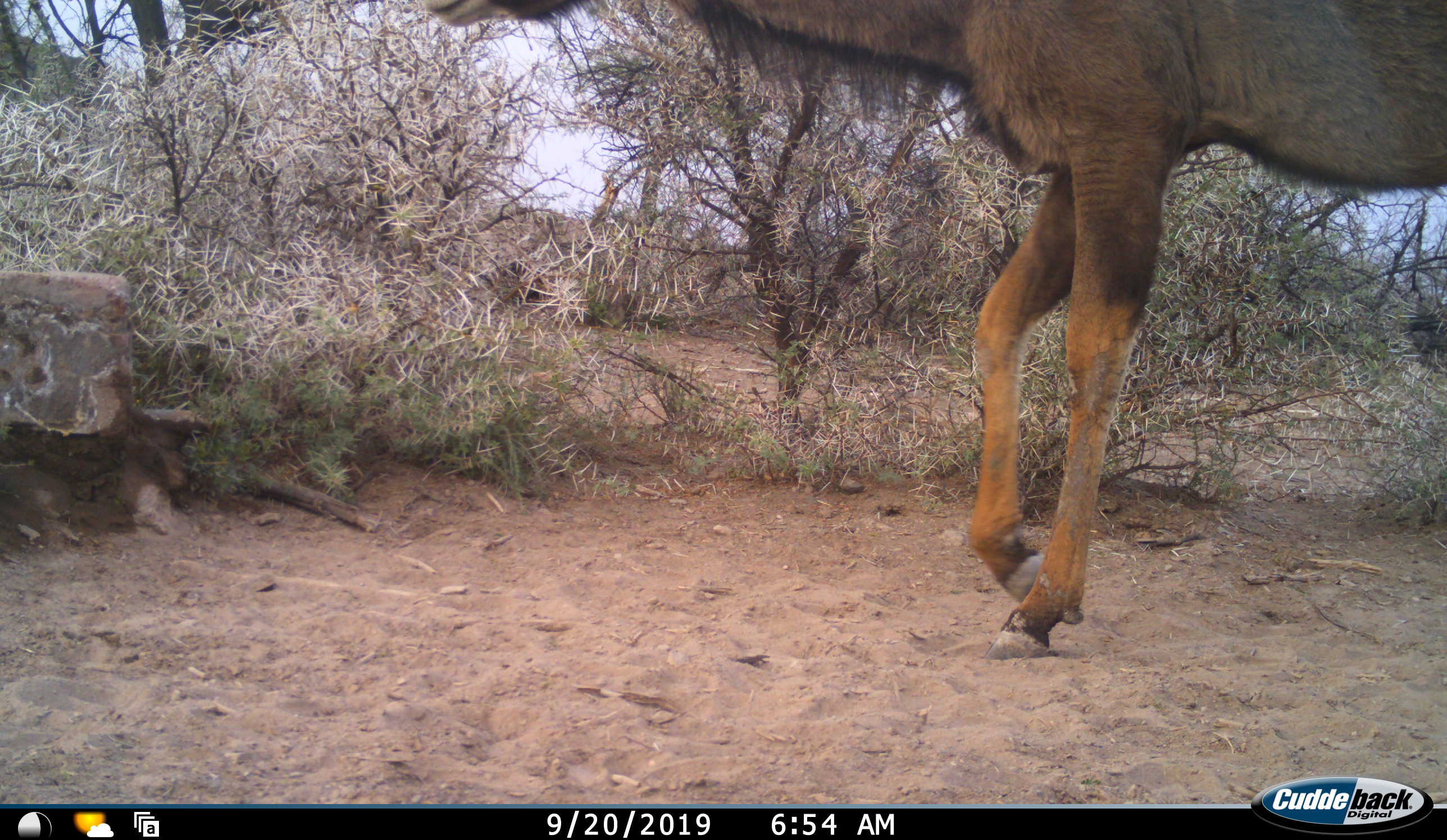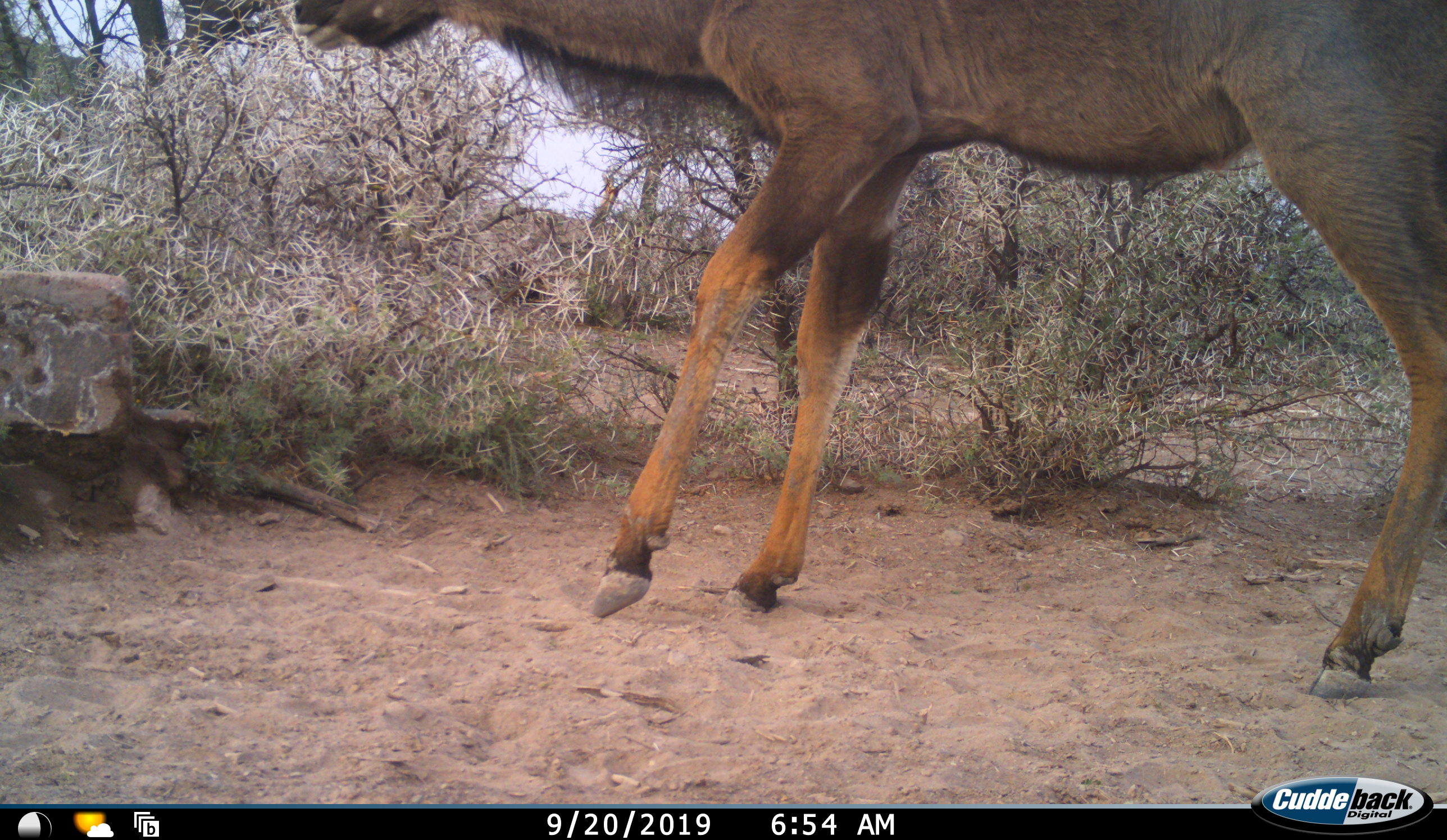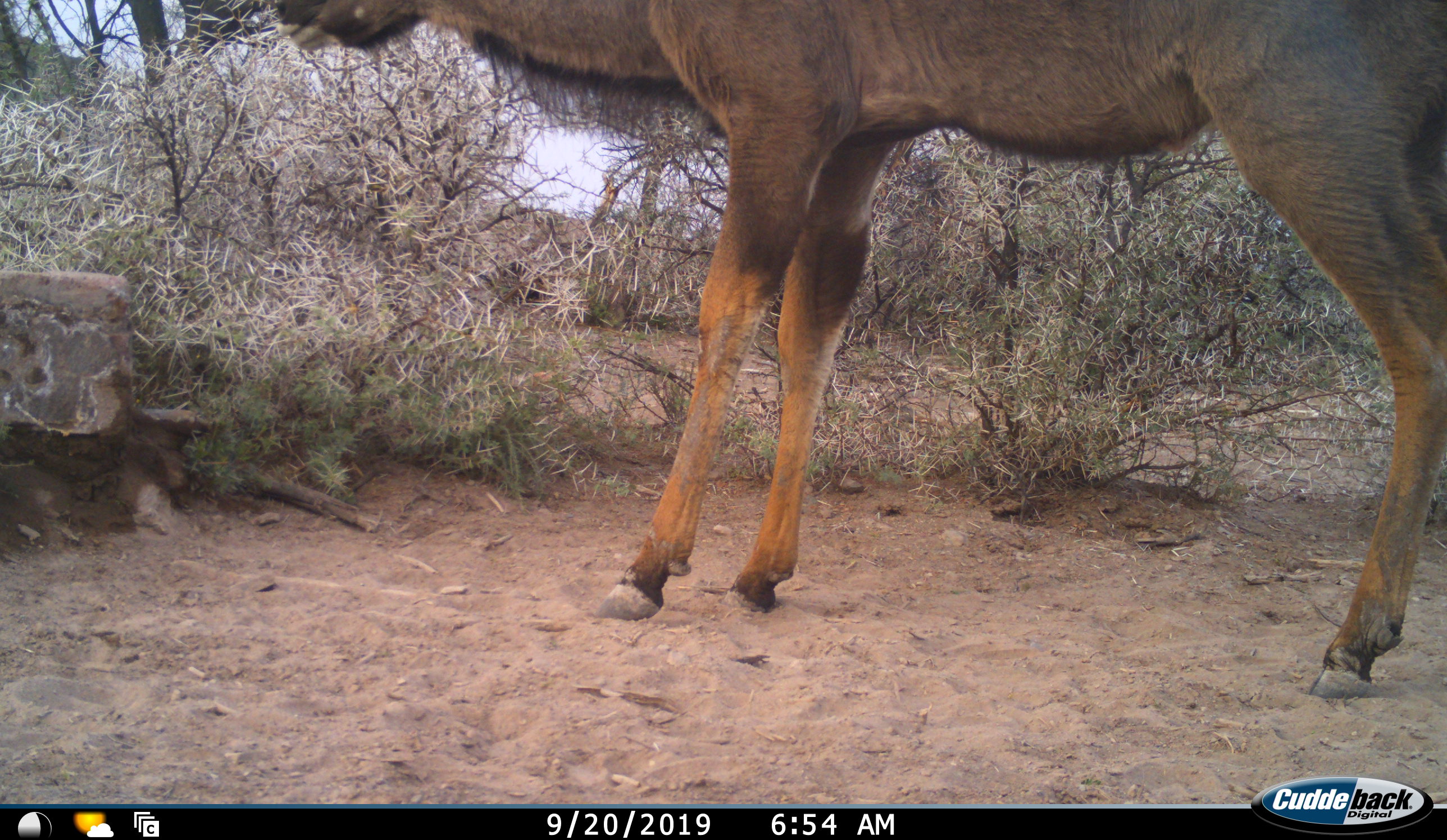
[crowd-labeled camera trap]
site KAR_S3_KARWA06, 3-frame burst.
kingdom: Animalia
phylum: Chordata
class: Mammalia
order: Artiodactyla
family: Bovidae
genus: Tragelaphus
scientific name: Tragelaphus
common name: kudu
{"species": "kudu (Tragelaphus)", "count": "1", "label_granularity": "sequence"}